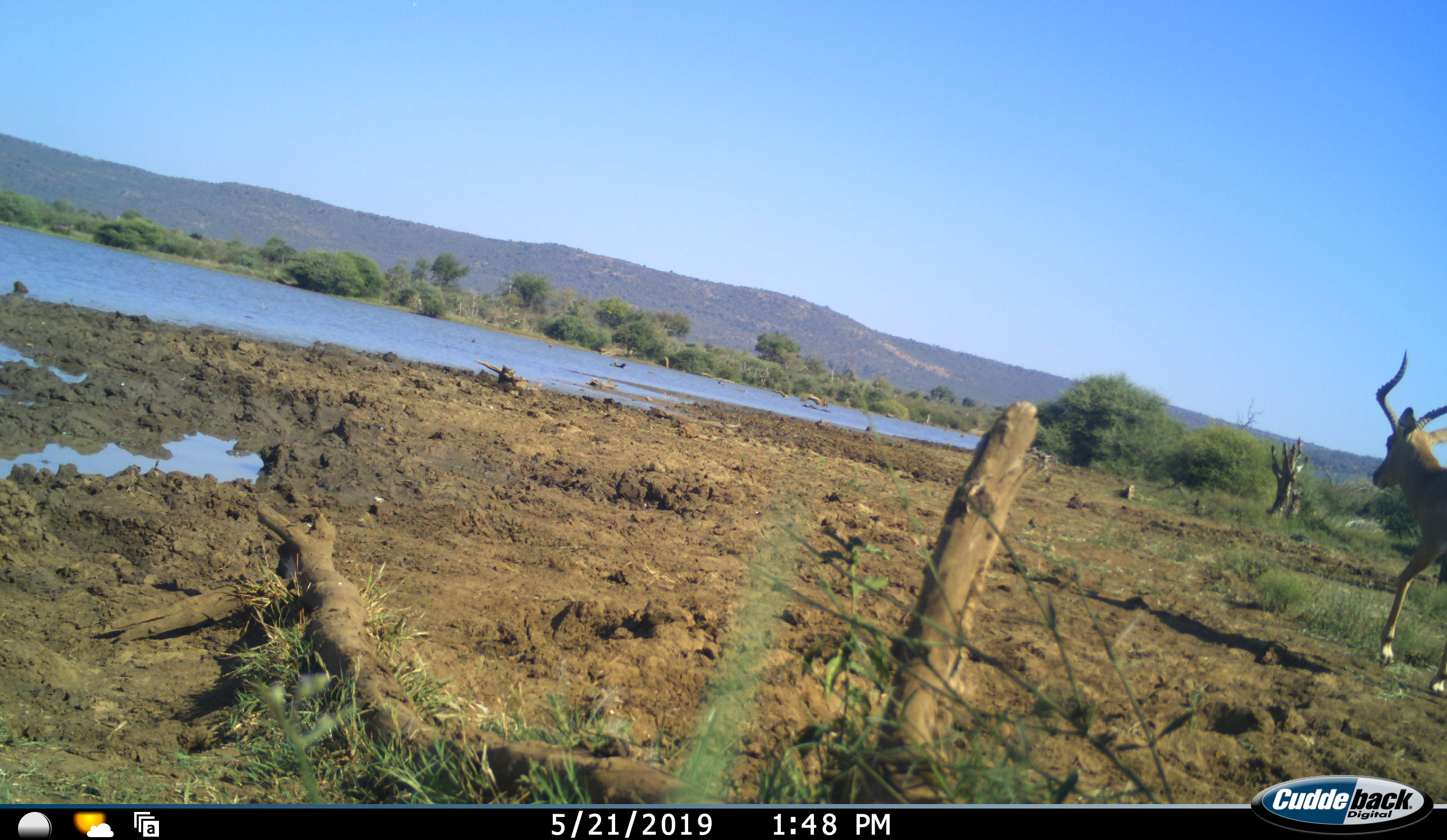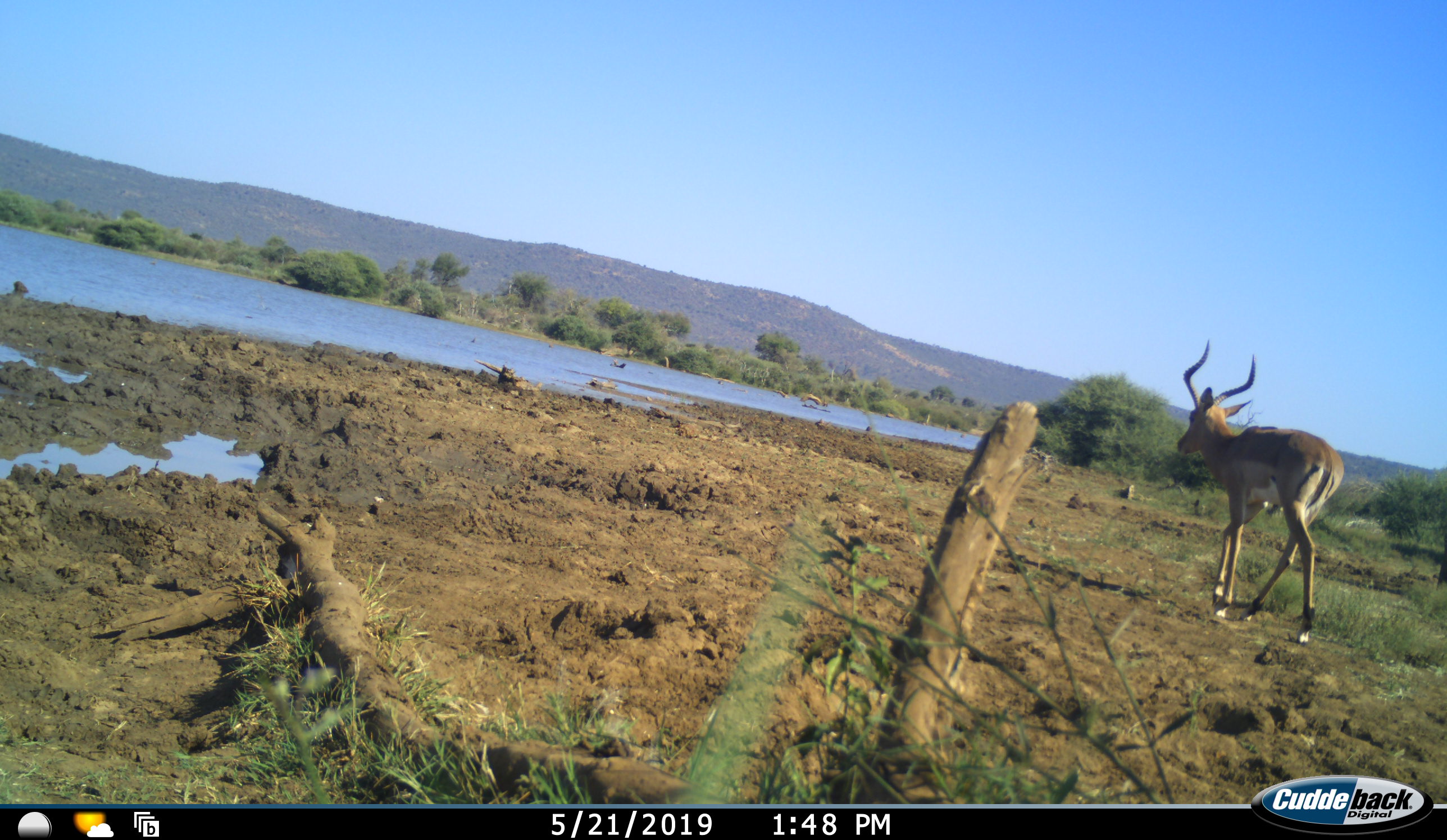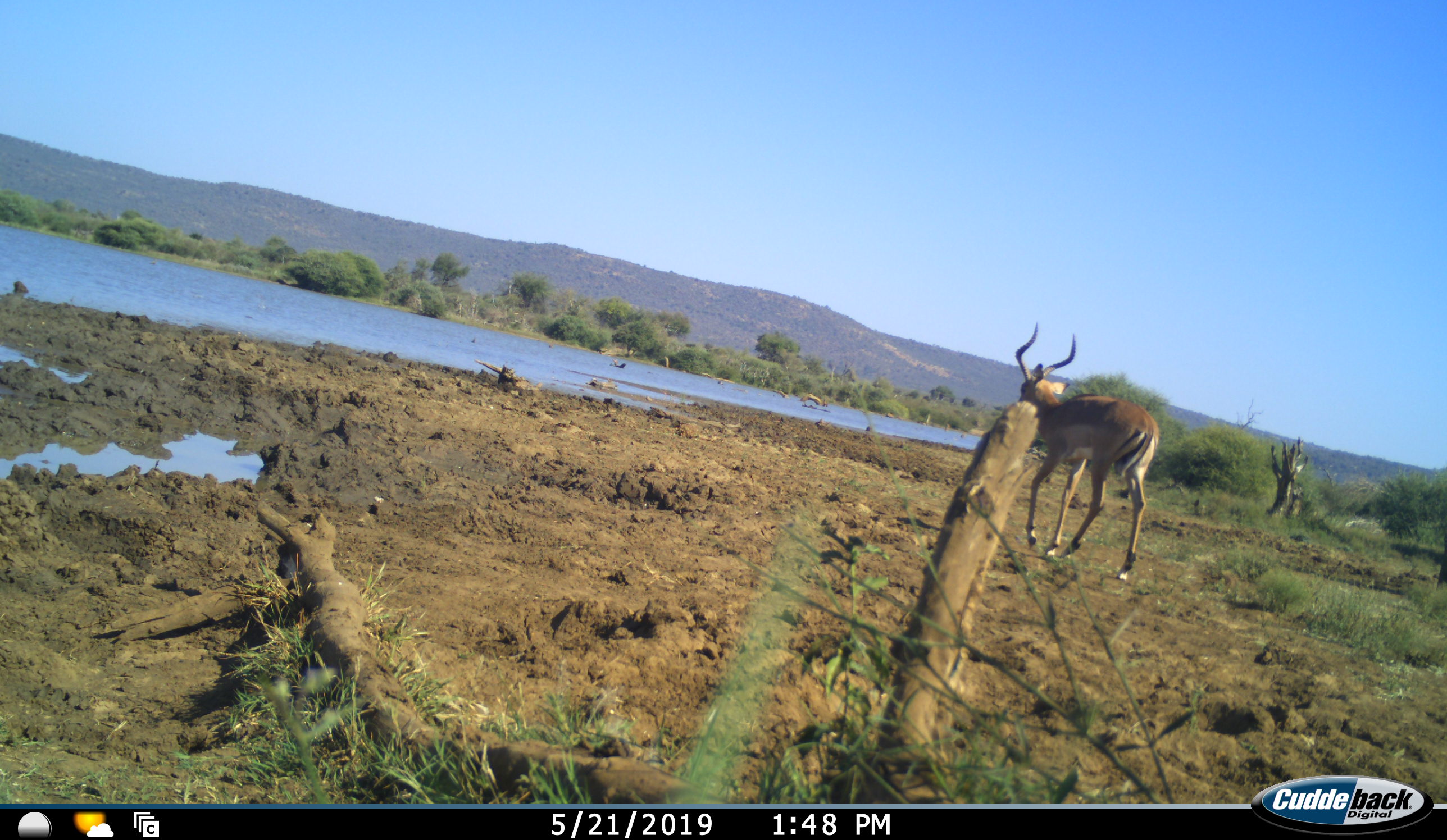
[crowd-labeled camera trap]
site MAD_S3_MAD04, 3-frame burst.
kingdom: Animalia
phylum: Chordata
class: Mammalia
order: Artiodactyla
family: Bovidae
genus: Aepyceros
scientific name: Aepyceros melampus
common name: impala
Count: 1.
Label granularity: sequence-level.